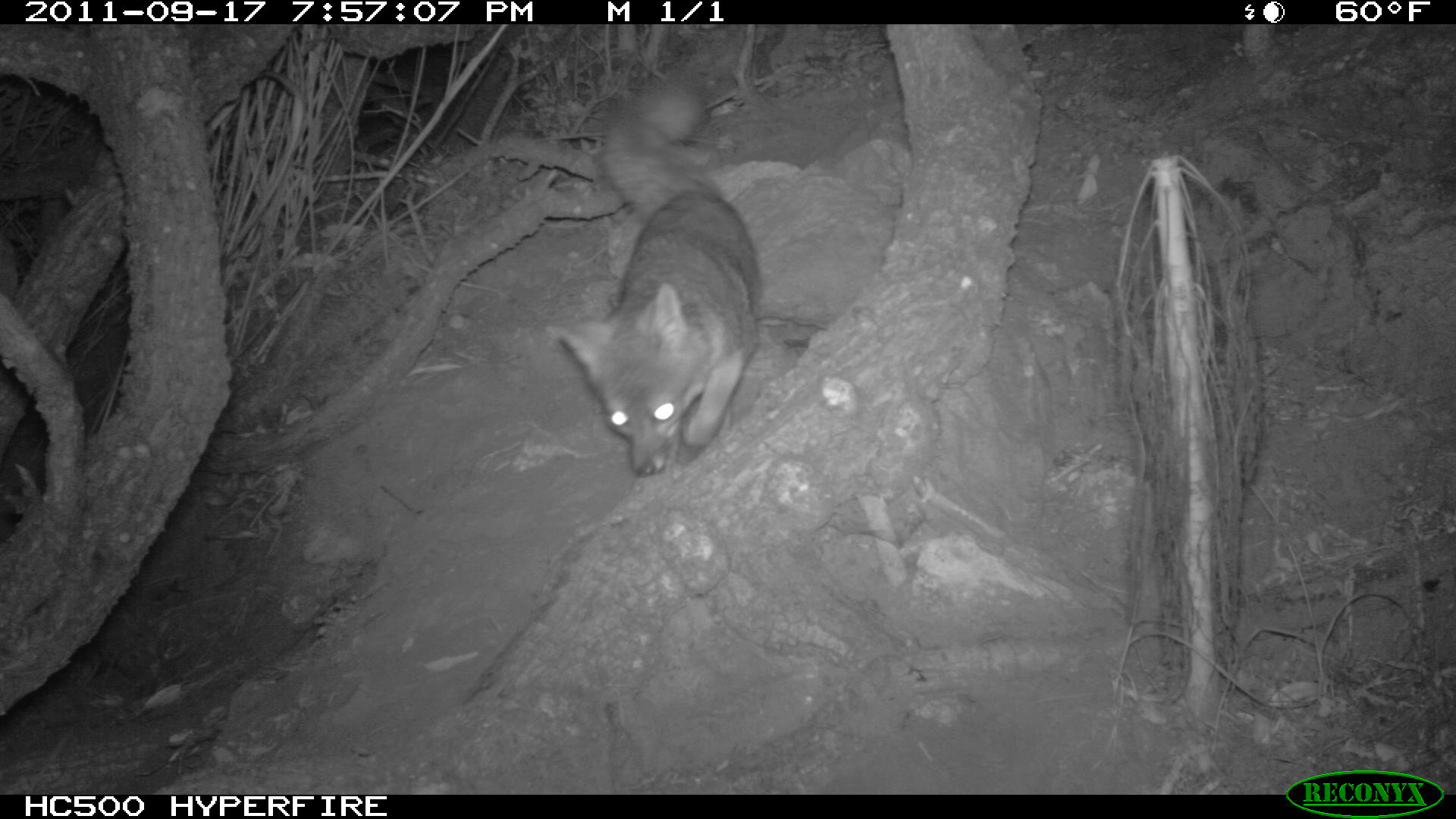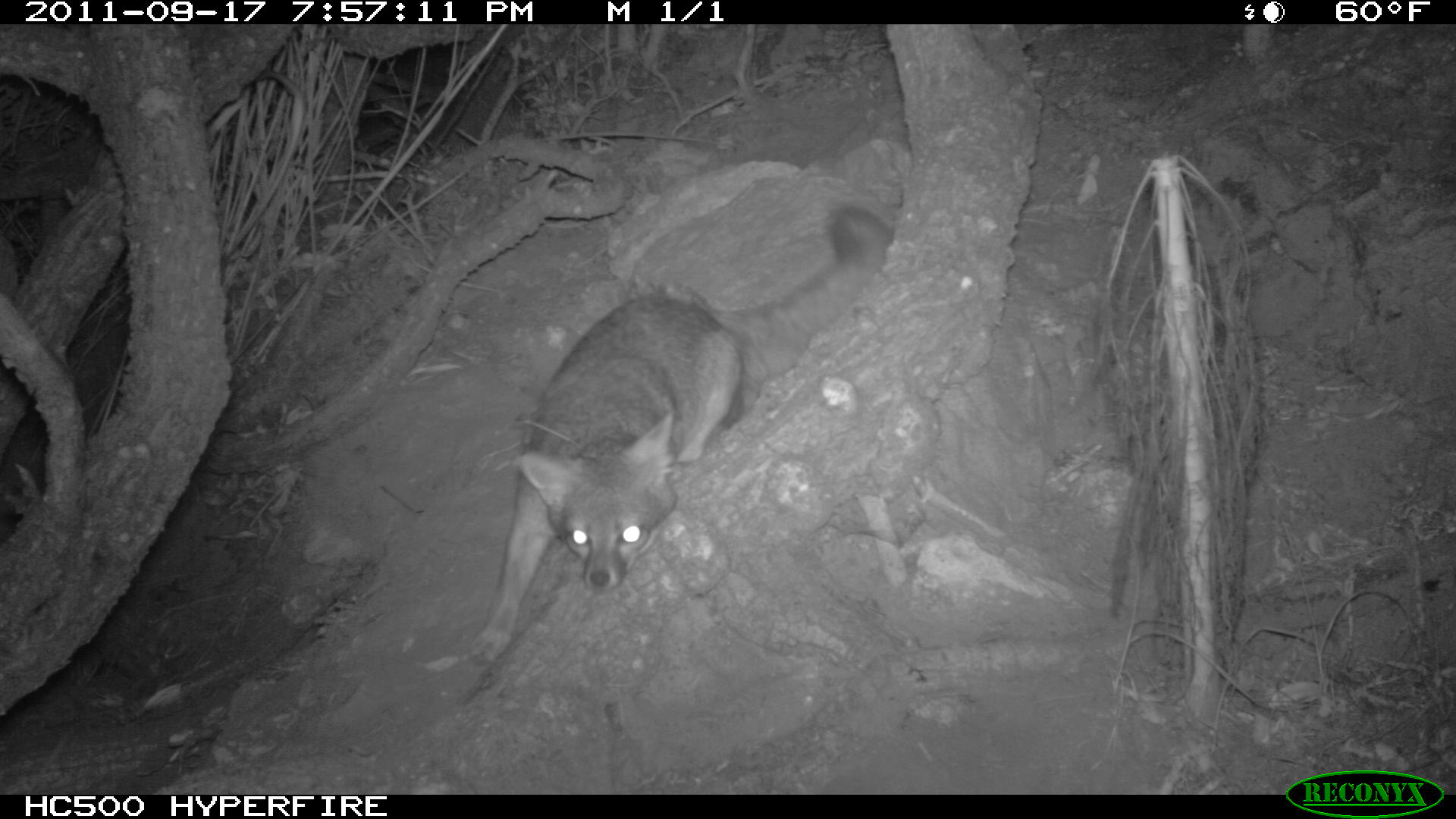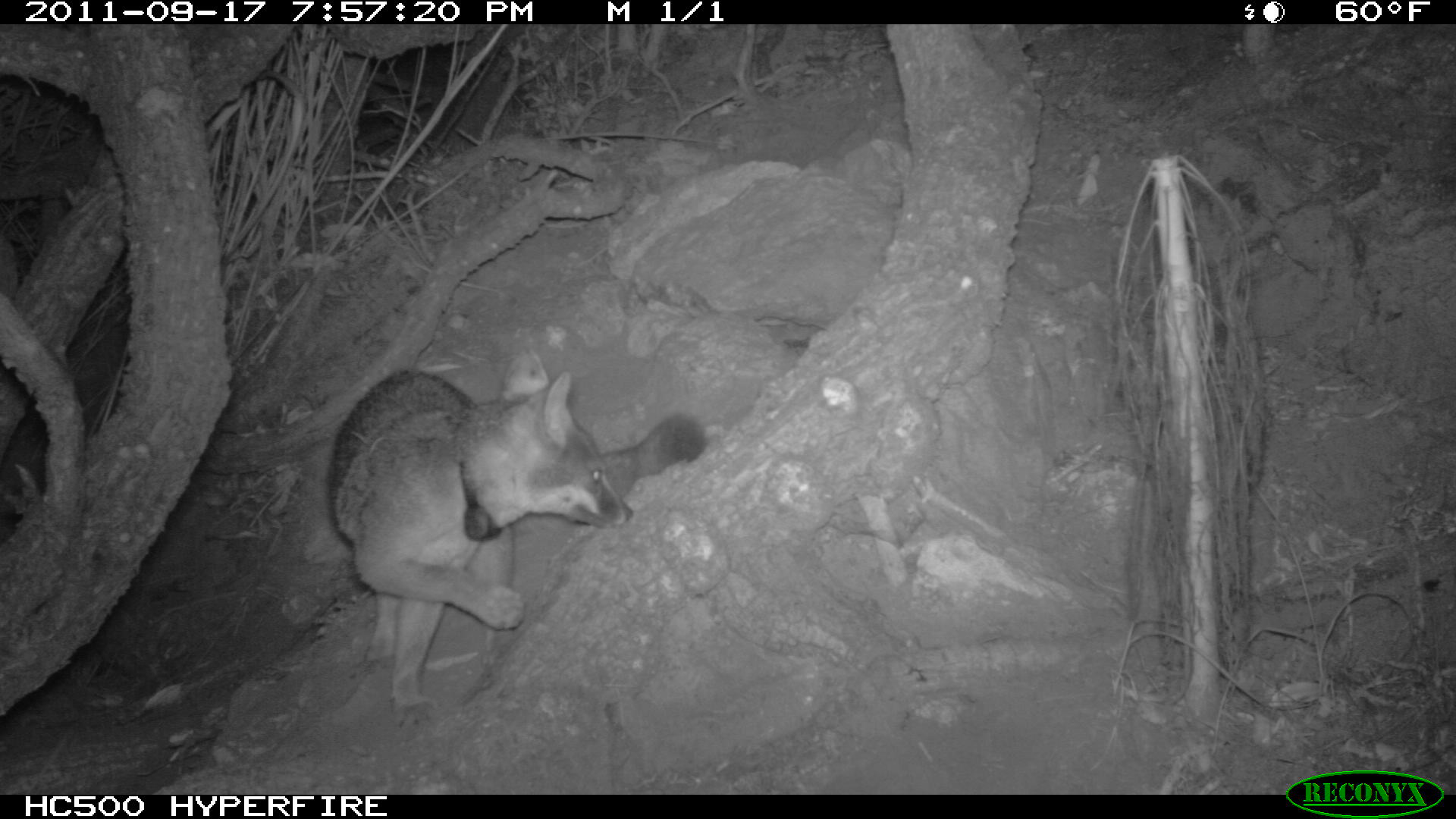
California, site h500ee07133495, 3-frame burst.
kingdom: Animalia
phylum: Chordata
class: Mammalia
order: Carnivora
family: Canidae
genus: Urocyon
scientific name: Urocyon littoralis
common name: island fox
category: fox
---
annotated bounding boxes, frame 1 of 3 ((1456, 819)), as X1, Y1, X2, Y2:
fox: 546, 78, 764, 477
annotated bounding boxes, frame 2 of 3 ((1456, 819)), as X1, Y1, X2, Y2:
fox: 467, 204, 892, 661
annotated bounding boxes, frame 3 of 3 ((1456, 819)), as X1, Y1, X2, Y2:
fox: 325, 343, 708, 730